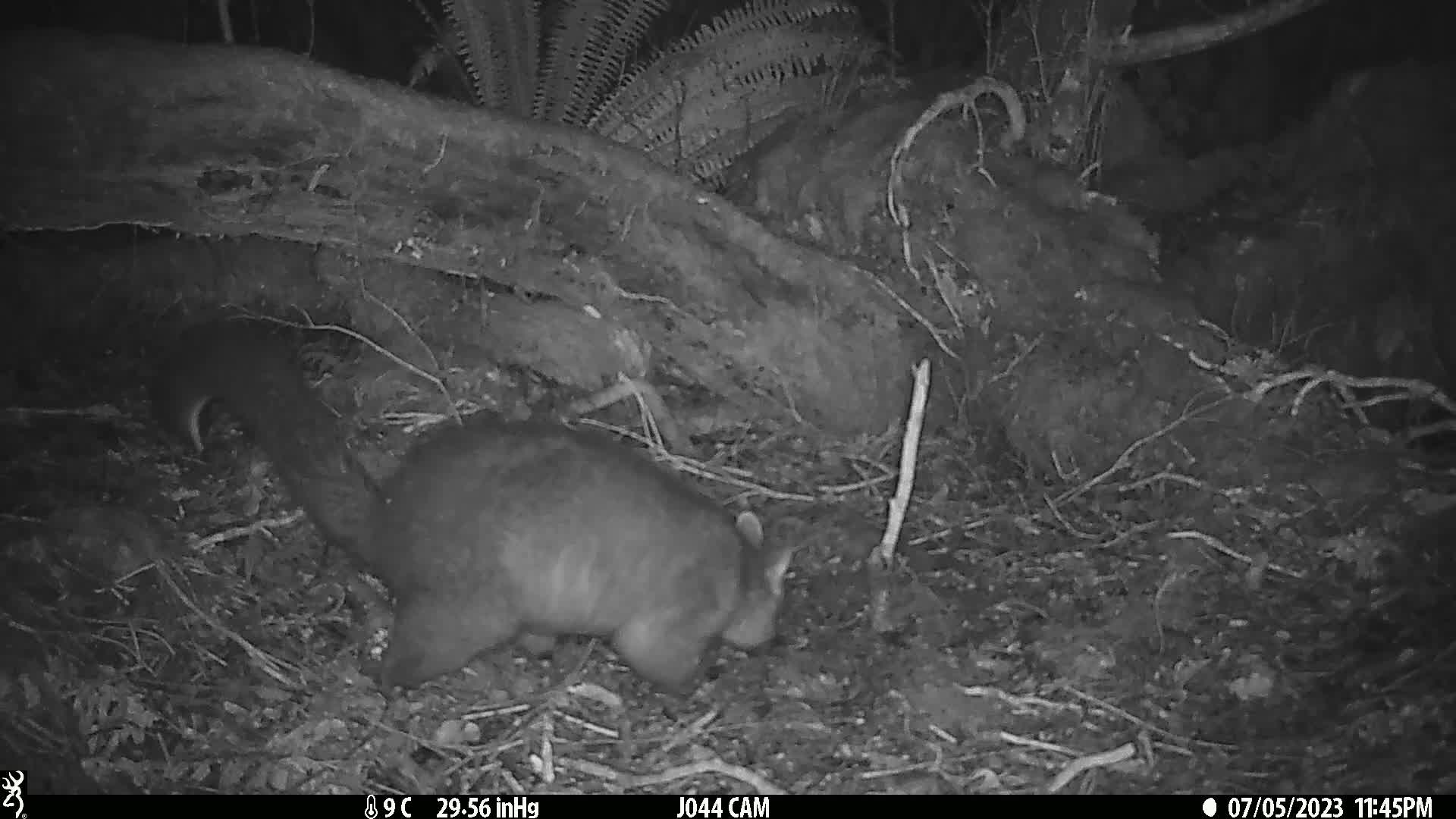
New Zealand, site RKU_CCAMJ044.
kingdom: Animalia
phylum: Chordata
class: Mammalia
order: Diprotodontia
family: Phalangeridae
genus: Trichosurus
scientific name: Trichosurus vulpecula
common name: common brushtail possum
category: possum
Possum (common brushtail possum) (Trichosurus vulpecula).